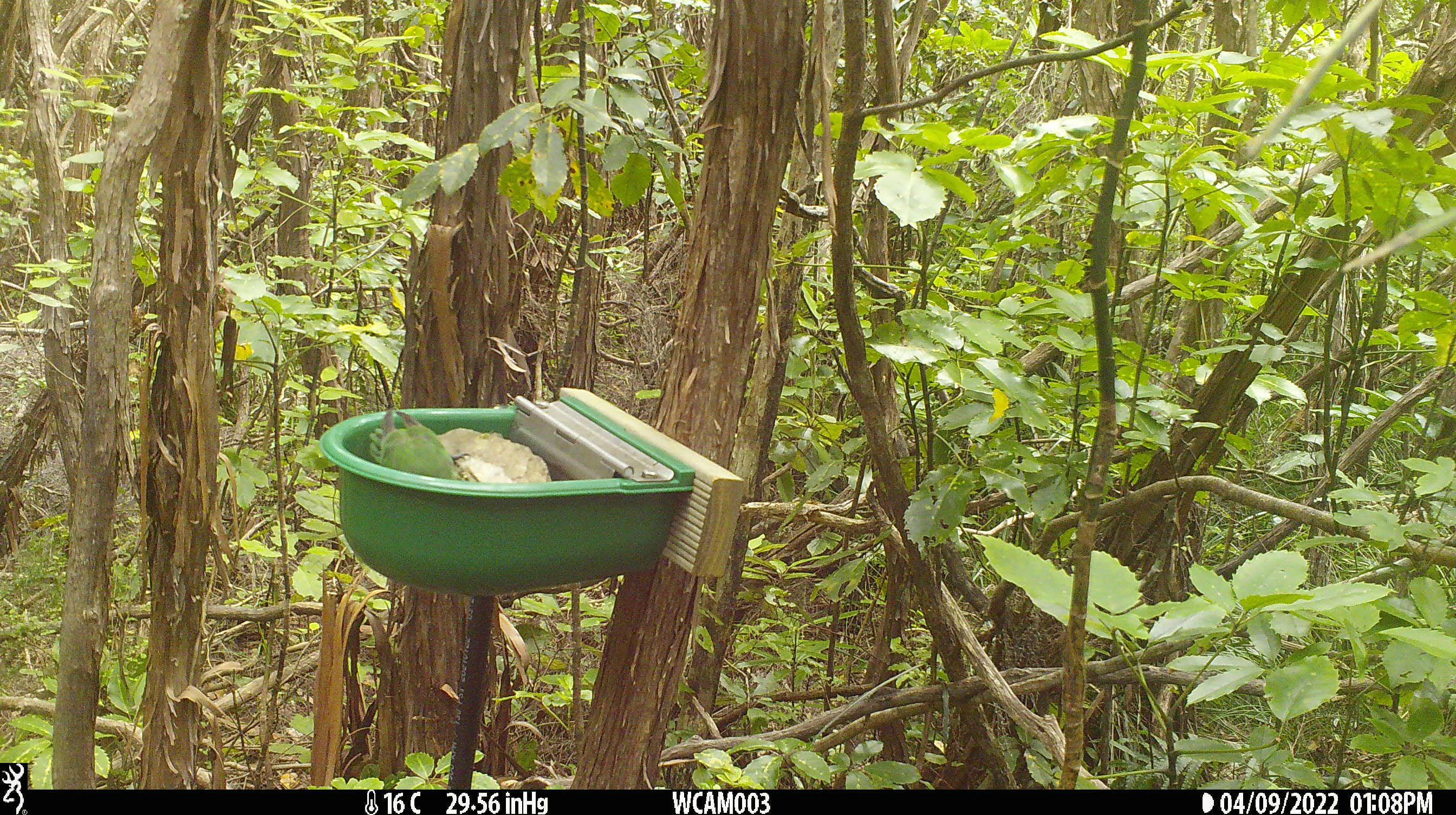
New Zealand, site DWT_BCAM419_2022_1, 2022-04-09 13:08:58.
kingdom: Animalia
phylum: Chordata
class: Aves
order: Psittaciformes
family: Psittaculidae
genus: Cyanoramphus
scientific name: Cyanoramphus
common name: parakeet